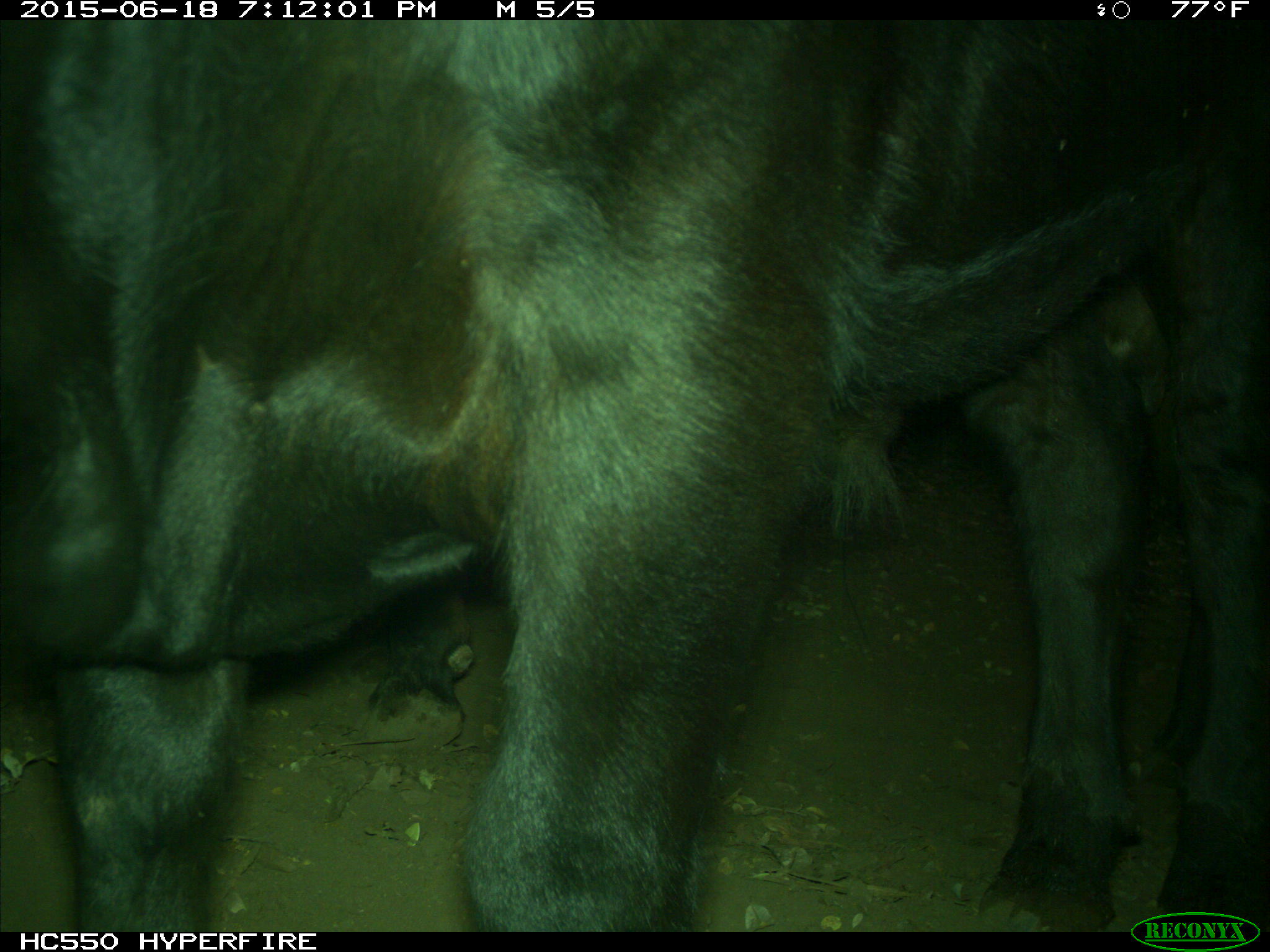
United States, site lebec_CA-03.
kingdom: Animalia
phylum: Chordata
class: Mammalia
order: Artiodactyla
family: Bovidae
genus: Bos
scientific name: Bos taurus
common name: domestic cow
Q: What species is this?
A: Bos taurus (domestic cow).